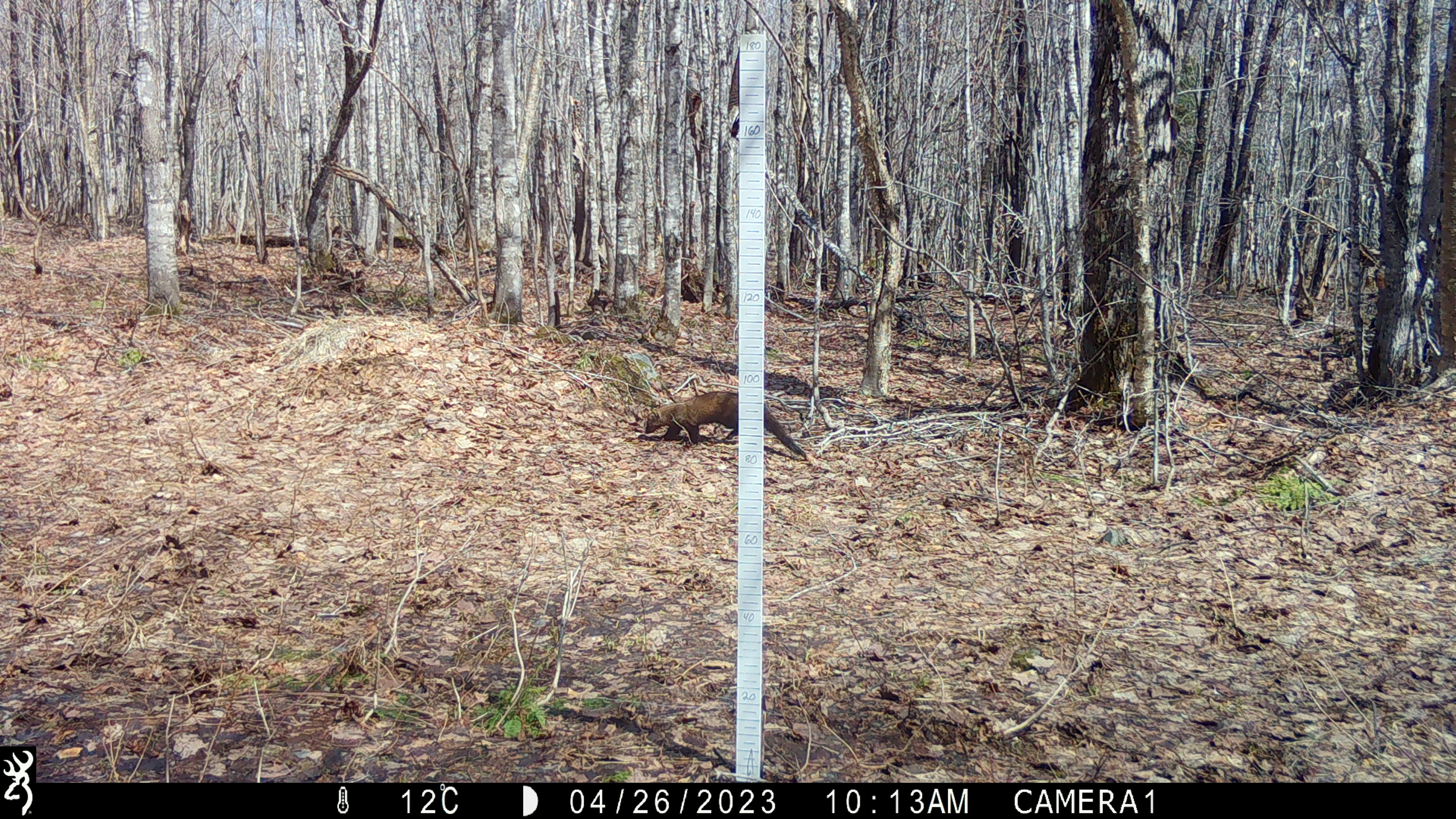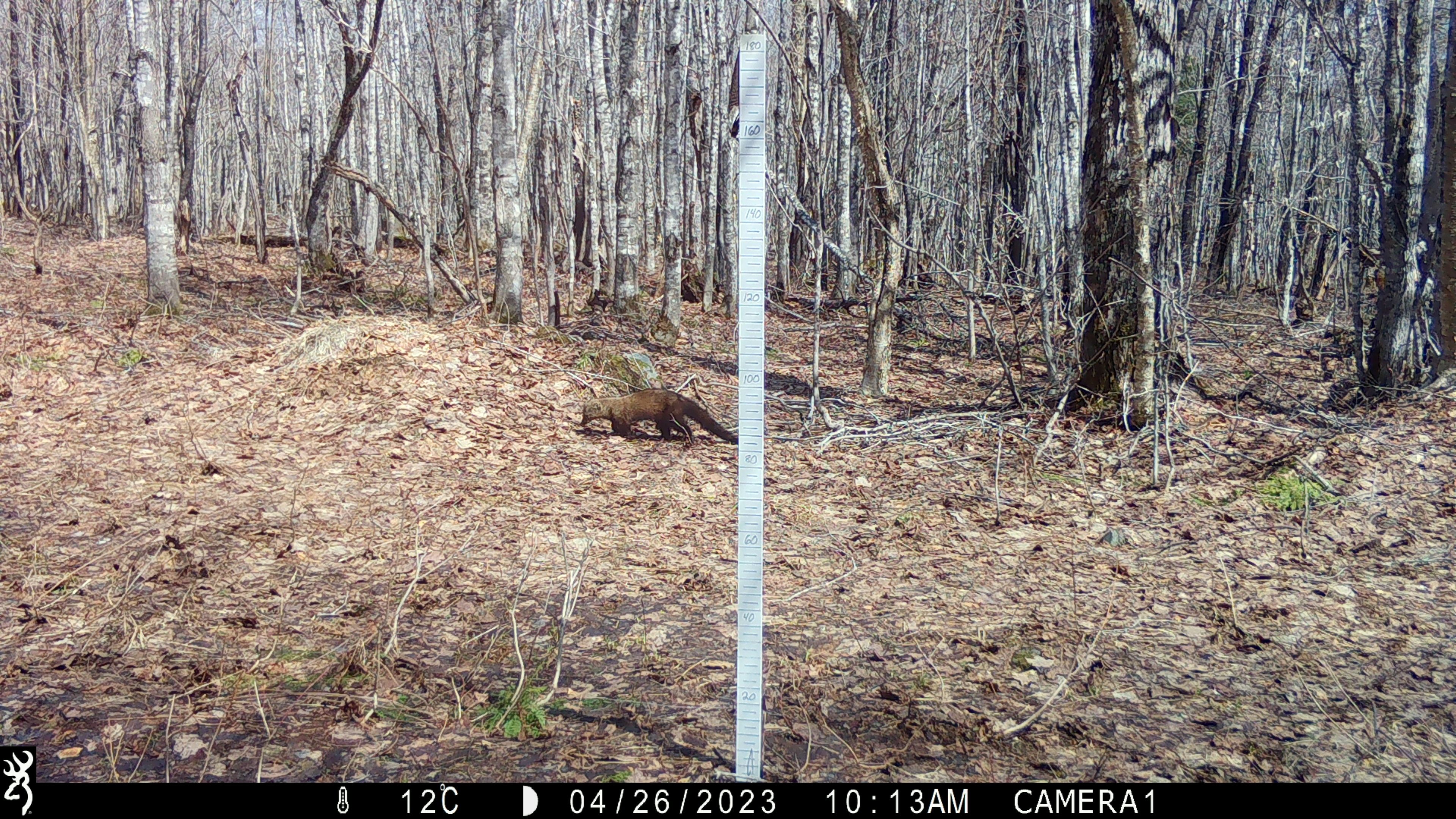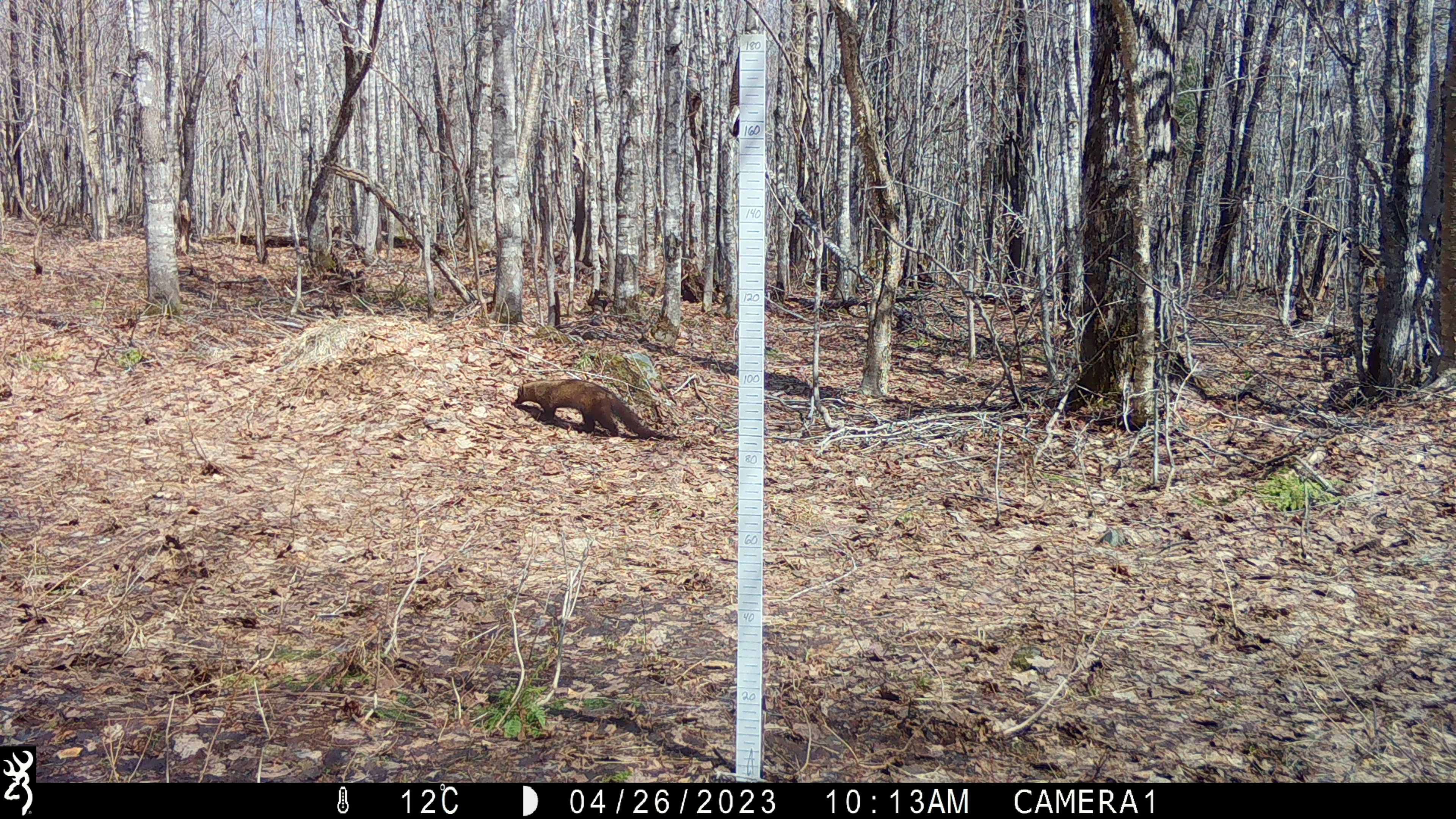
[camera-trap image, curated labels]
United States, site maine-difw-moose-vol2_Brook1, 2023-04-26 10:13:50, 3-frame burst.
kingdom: Animalia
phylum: Chordata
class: Mammalia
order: Carnivora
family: Mustelidae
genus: Pekania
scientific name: Pekania pennanti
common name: fisher